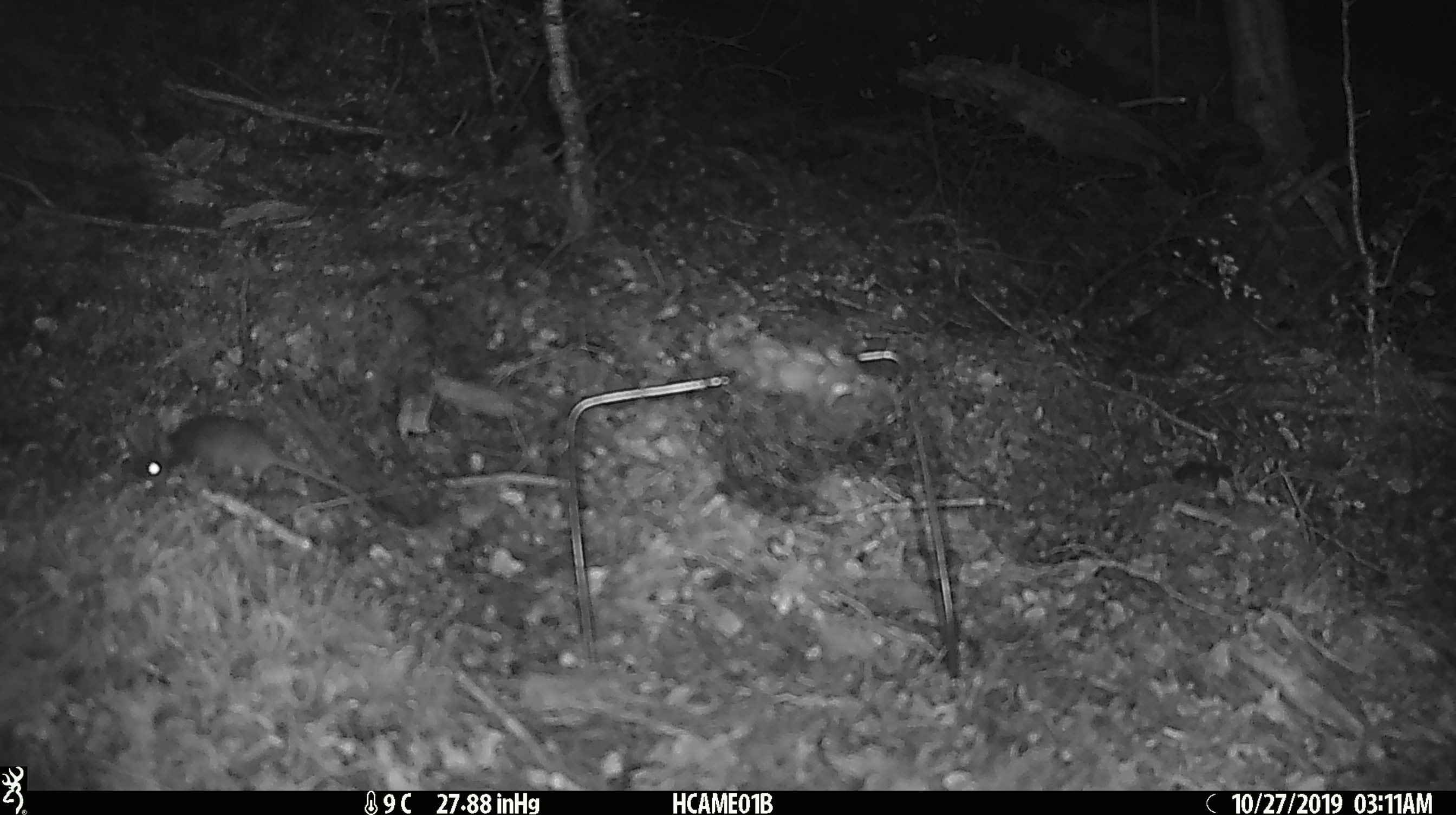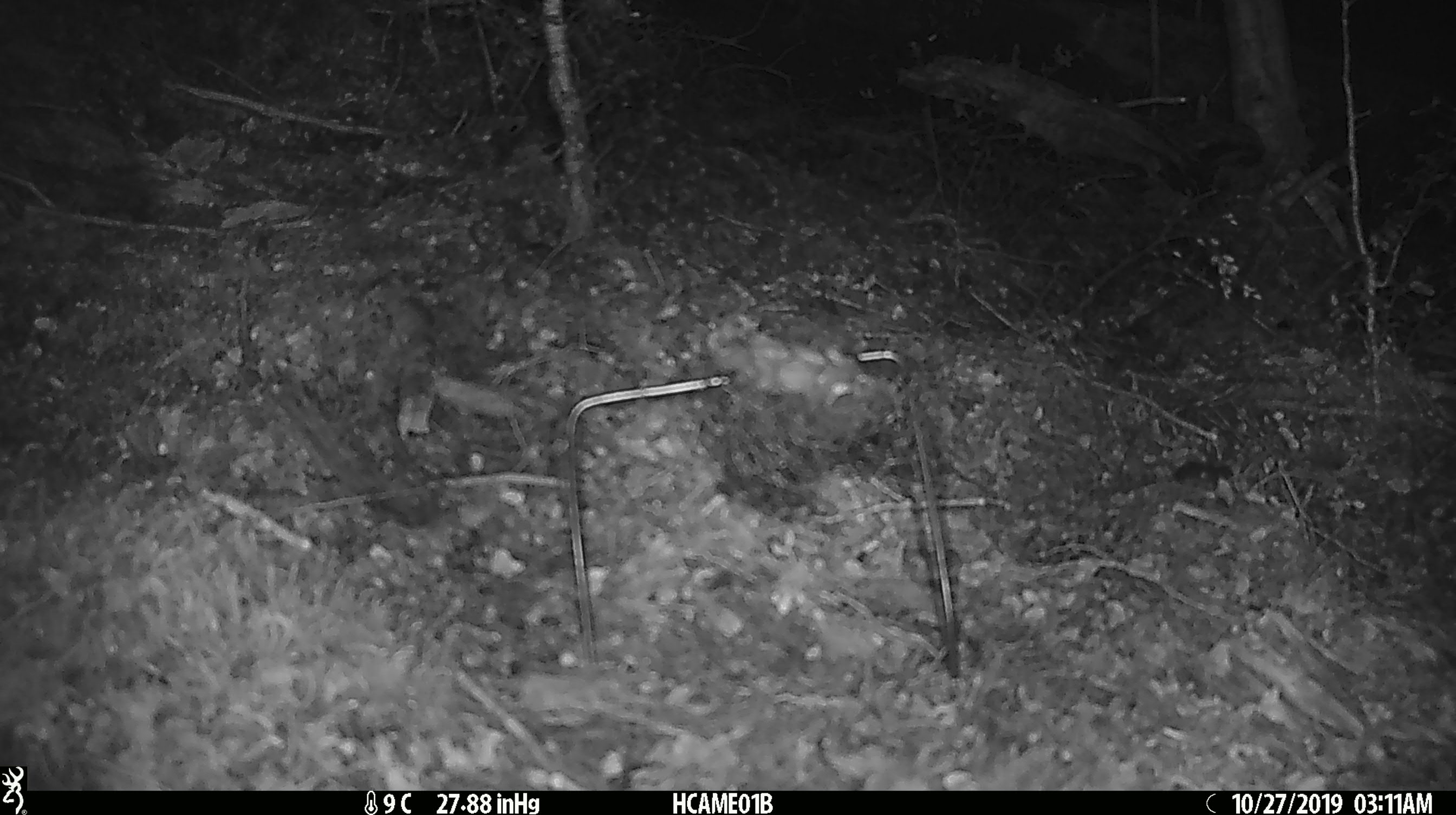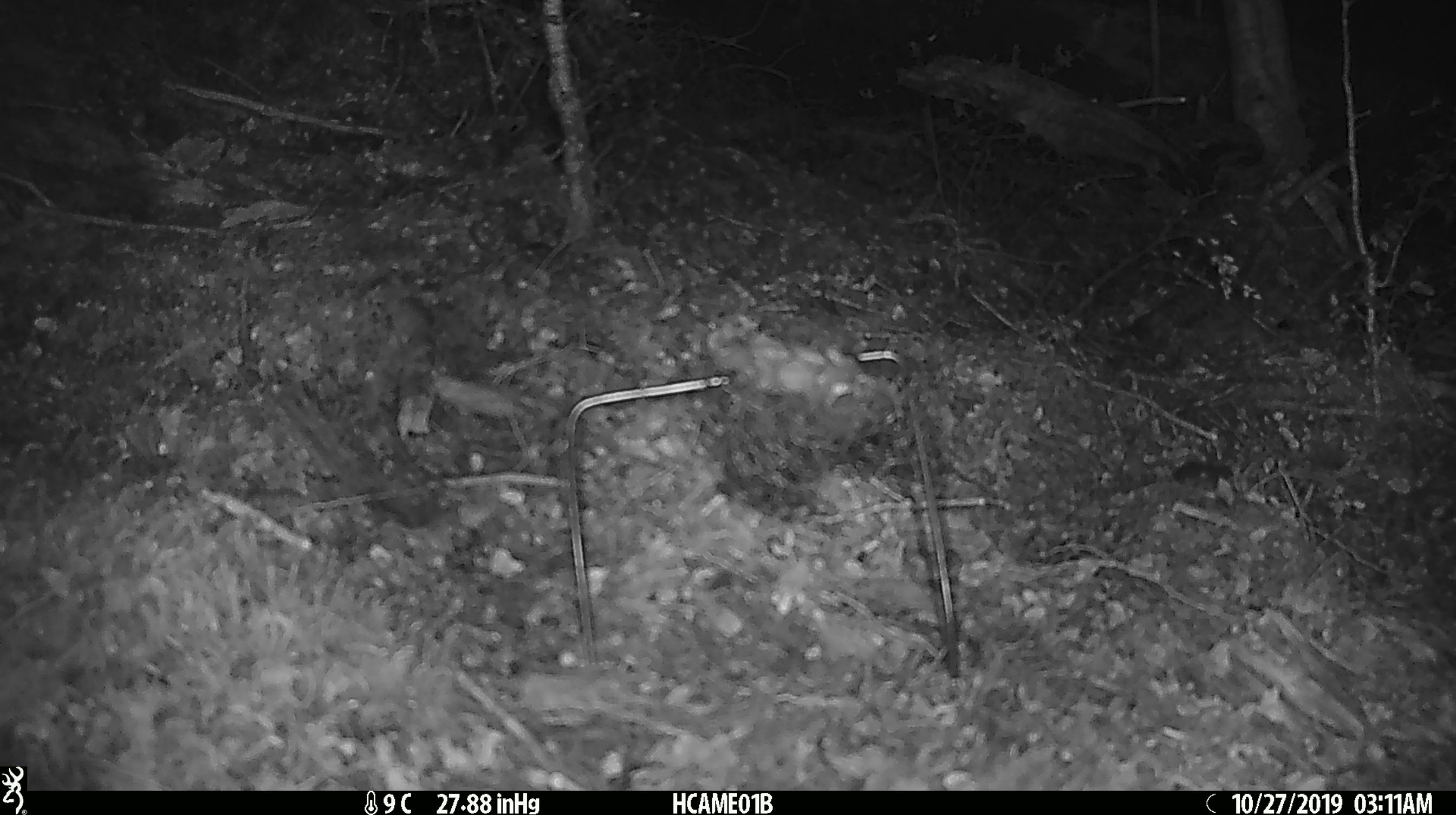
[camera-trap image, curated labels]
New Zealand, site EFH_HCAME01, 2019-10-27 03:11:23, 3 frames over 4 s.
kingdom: Animalia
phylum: Chordata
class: Mammalia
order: Rodentia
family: Muridae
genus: Mus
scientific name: Mus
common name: mouse